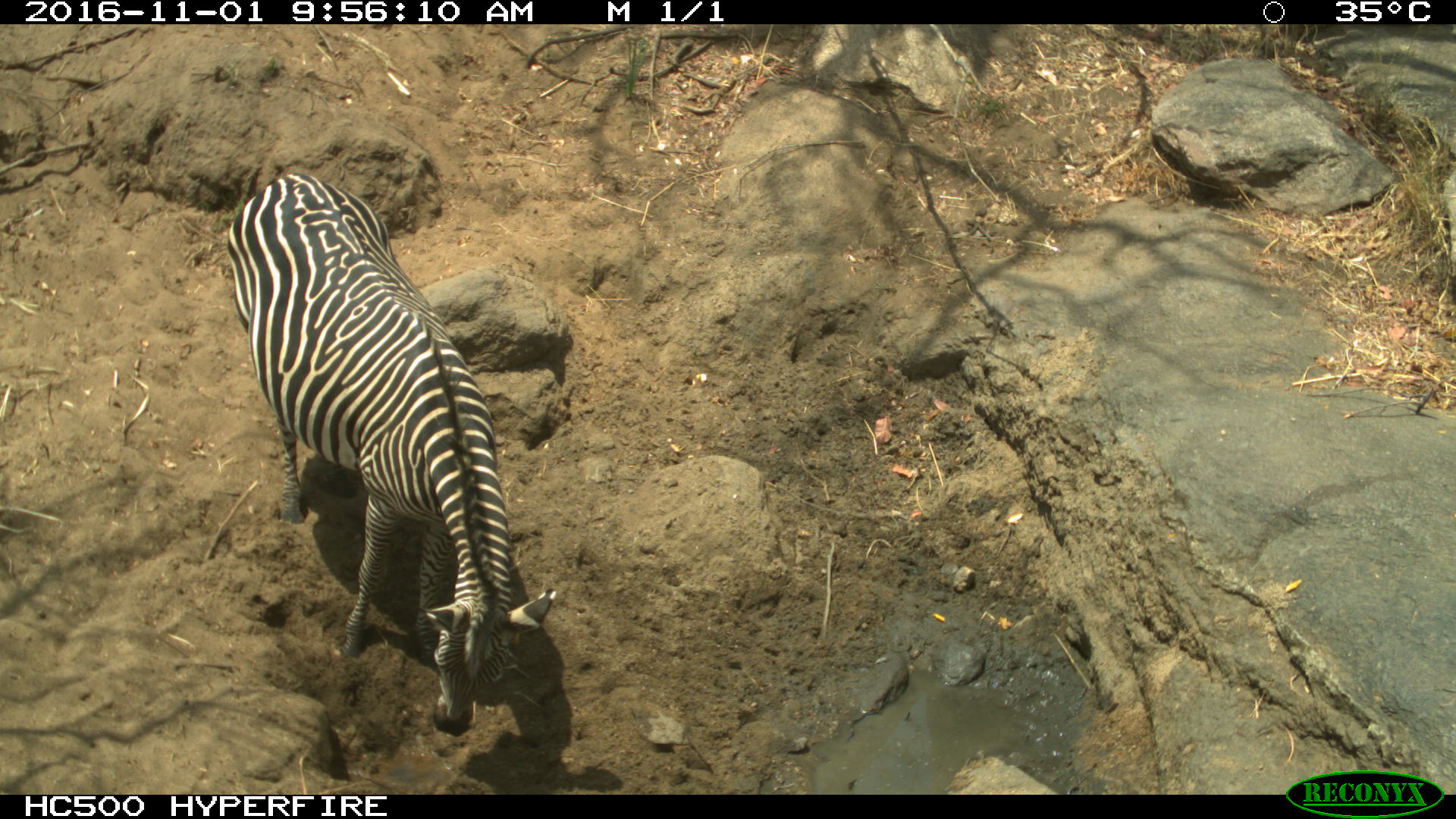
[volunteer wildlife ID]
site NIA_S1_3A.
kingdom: Animalia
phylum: Chordata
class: Mammalia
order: Perissodactyla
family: Equidae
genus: Equus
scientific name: Equus quagga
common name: plains zebra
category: zebraplains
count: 1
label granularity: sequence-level